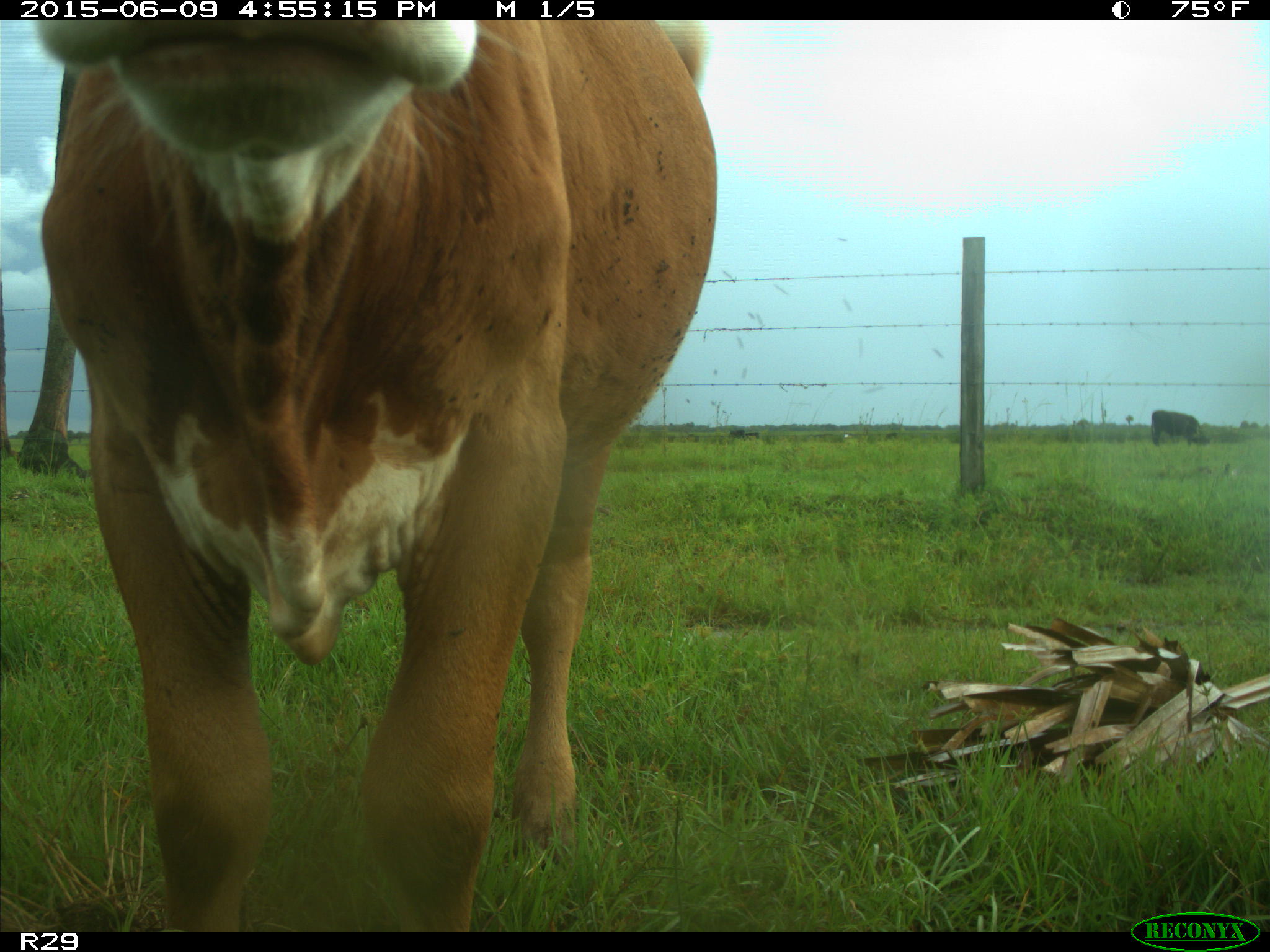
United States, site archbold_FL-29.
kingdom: Animalia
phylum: Chordata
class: Mammalia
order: Artiodactyla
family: Bovidae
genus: Bos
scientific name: Bos taurus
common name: domestic cow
Bos taurus (domestic cow).